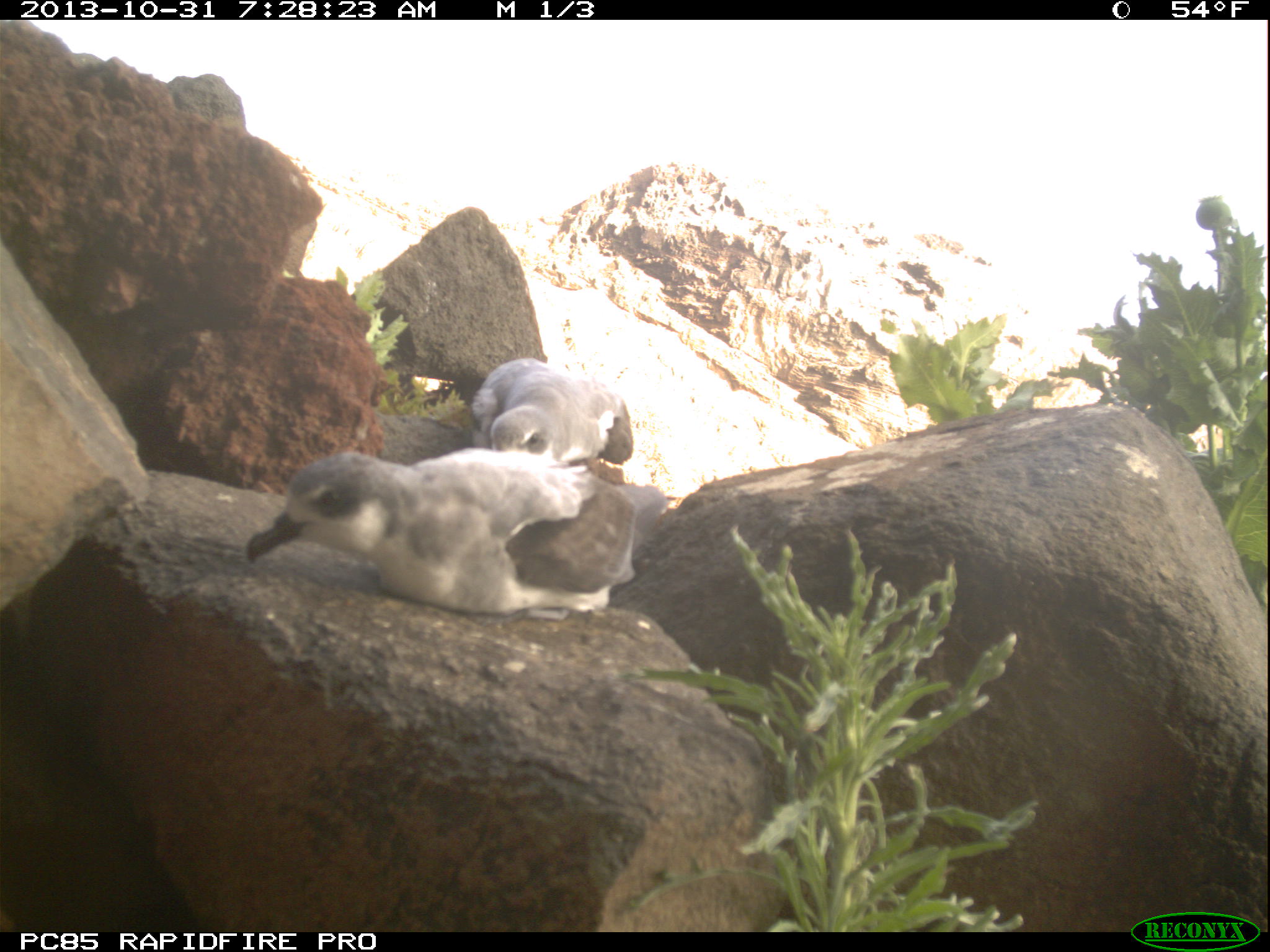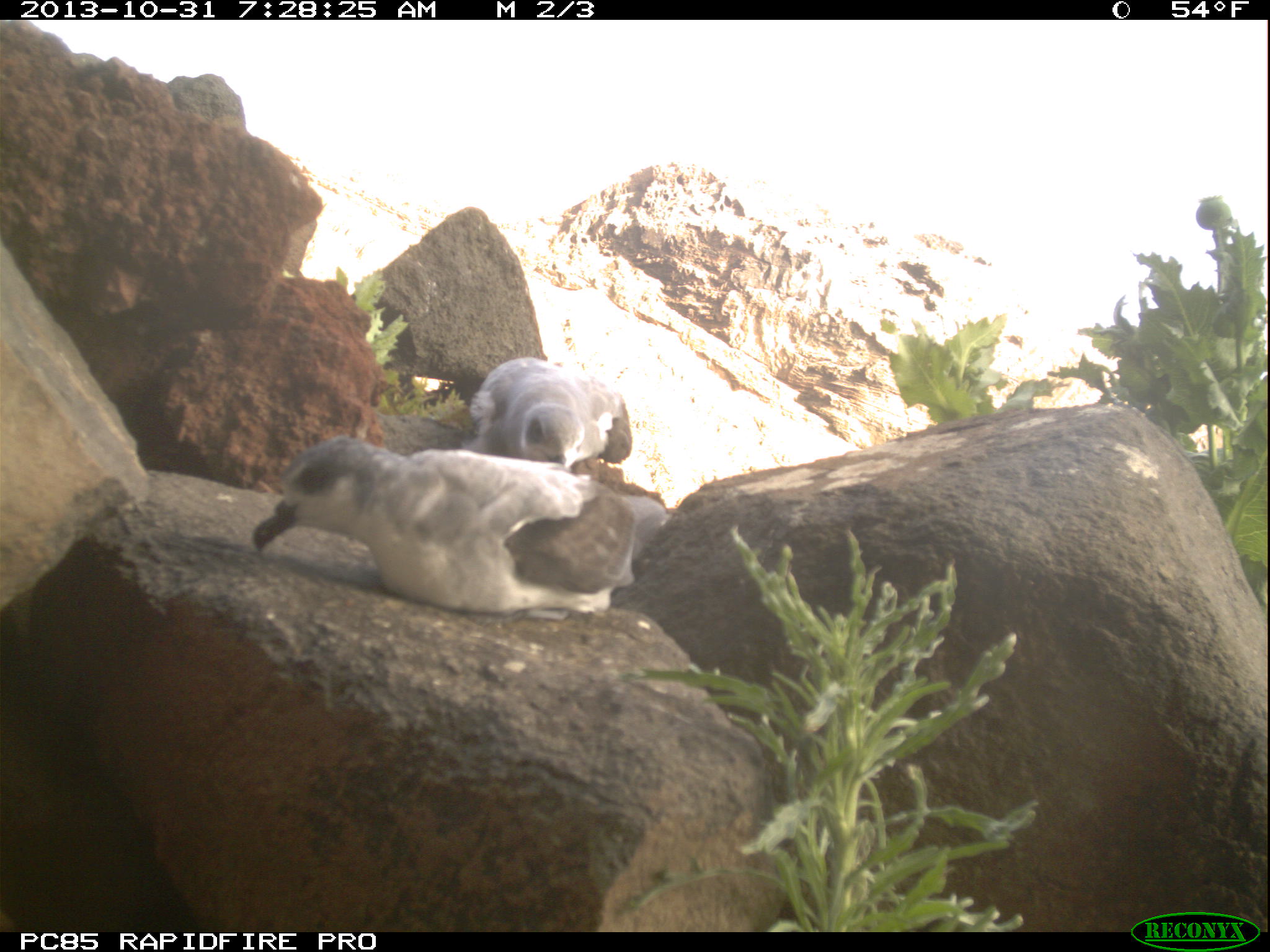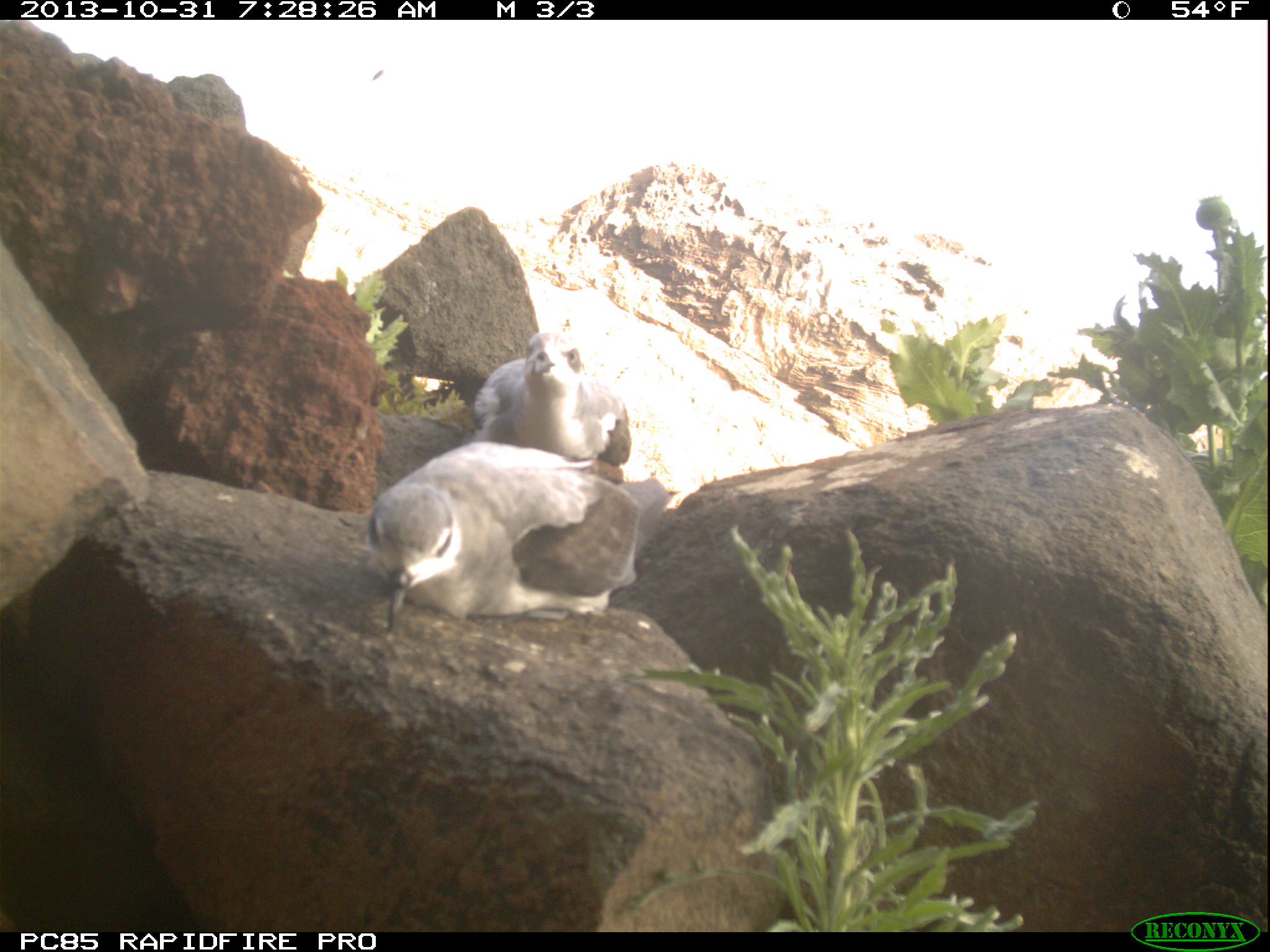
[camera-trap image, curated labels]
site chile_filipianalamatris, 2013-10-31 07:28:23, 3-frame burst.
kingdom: Animalia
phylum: Chordata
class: Aves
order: Procellariiformes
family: Procellariidae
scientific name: Procellariidae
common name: petrel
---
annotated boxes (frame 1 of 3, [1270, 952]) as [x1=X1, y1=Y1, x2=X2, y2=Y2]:
petrel: [x1=233, y1=436, x2=670, y2=628]; [x1=463, y1=353, x2=635, y2=471]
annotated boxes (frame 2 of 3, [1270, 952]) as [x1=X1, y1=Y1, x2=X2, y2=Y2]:
petrel: [x1=241, y1=421, x2=677, y2=616]; [x1=457, y1=343, x2=642, y2=480]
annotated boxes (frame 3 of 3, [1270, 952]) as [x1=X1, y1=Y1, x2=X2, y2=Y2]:
petrel: [x1=350, y1=435, x2=701, y2=665]; [x1=466, y1=330, x2=634, y2=478]